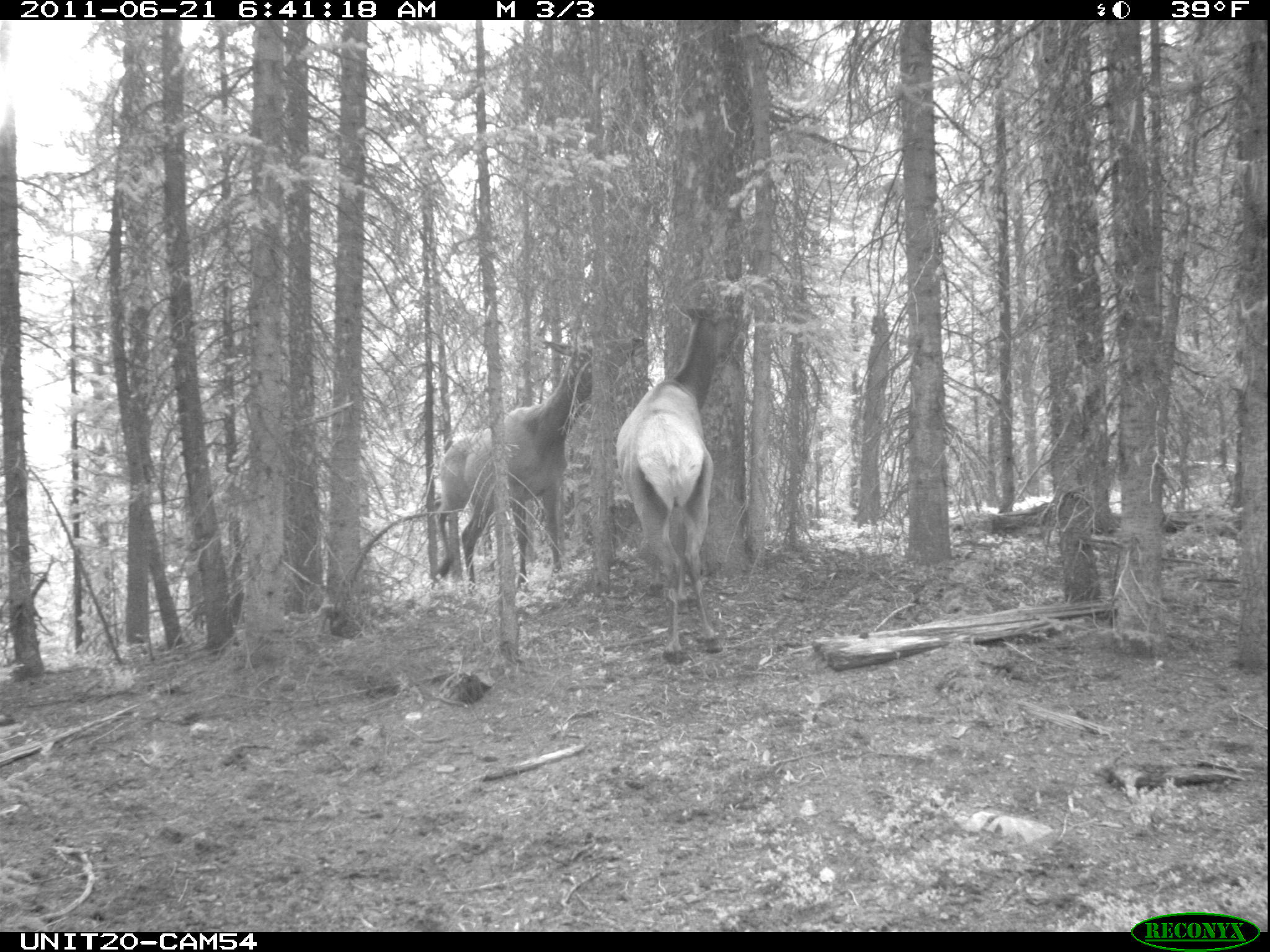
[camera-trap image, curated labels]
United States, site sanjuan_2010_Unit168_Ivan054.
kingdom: Animalia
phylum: Chordata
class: Mammalia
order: Artiodactyla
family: Cervidae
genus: Cervus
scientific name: Cervus elaphus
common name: red deer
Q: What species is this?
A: Cervus elaphus (red deer).